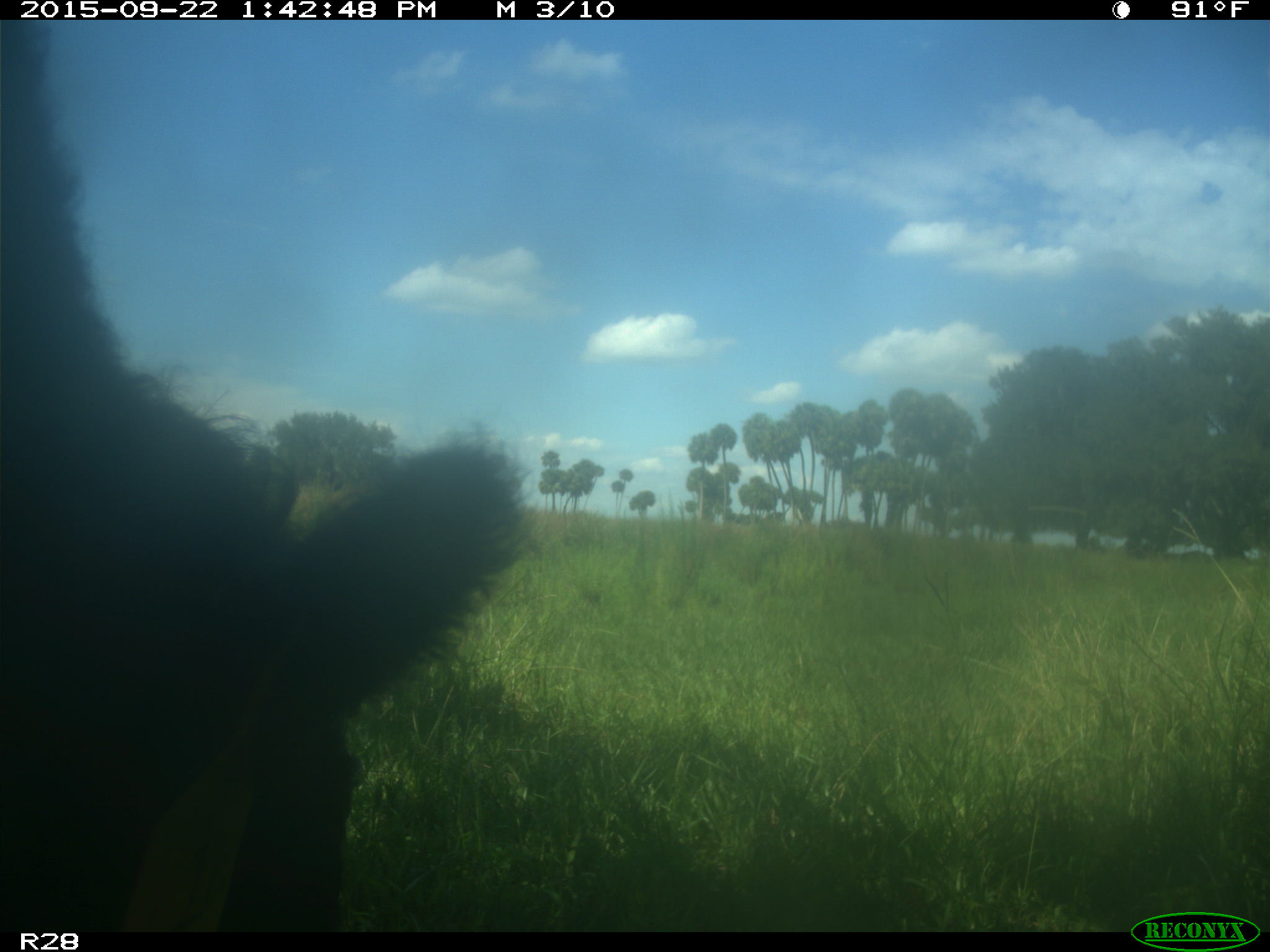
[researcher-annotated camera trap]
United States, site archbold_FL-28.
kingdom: Animalia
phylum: Chordata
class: Mammalia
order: Artiodactyla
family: Bovidae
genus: Bos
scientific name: Bos taurus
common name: domestic cow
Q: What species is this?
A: Bos taurus (domestic cow).